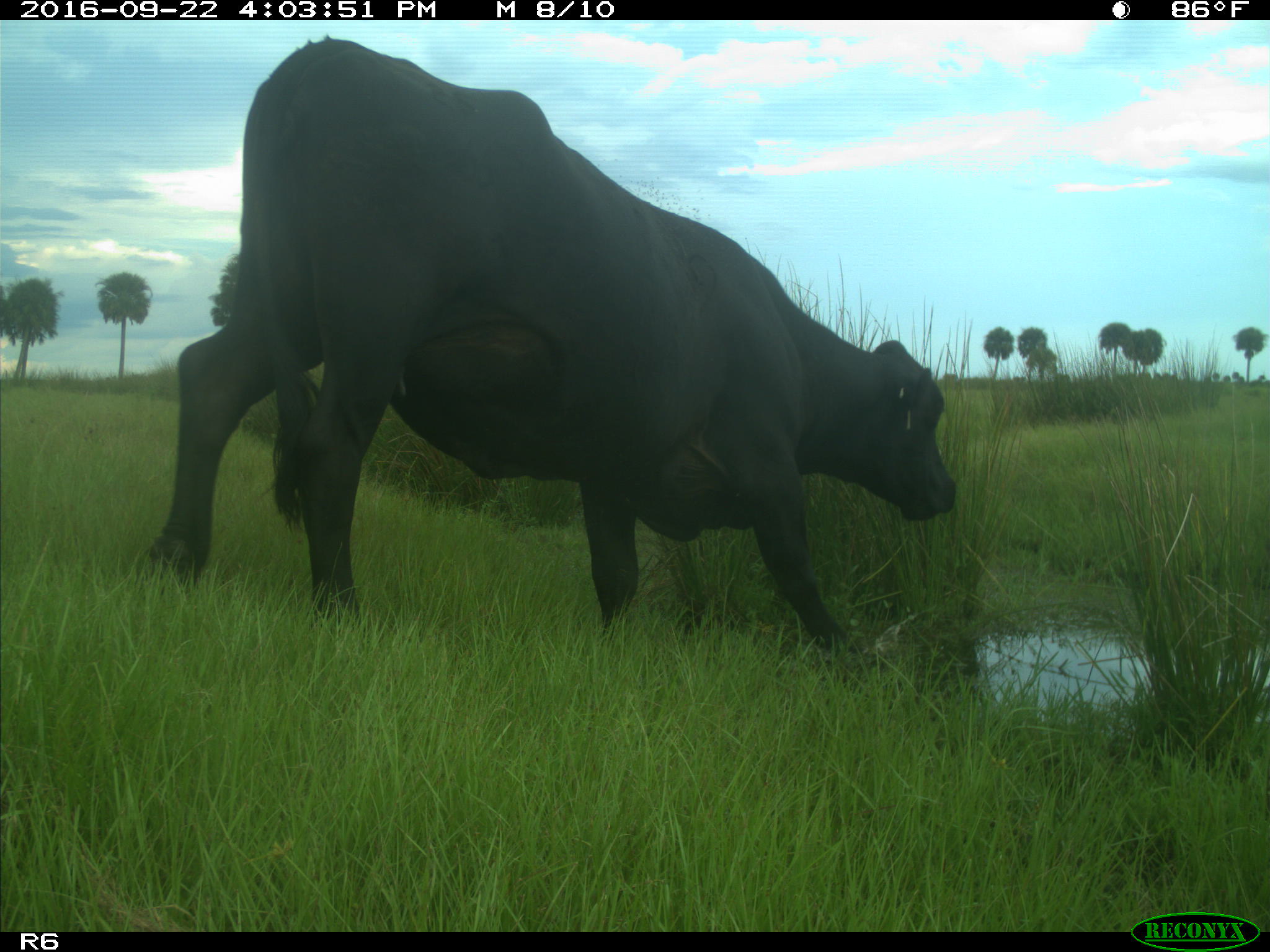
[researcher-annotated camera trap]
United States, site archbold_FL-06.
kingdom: Animalia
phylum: Chordata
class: Mammalia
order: Artiodactyla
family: Bovidae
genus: Bos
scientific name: Bos taurus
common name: domestic cow